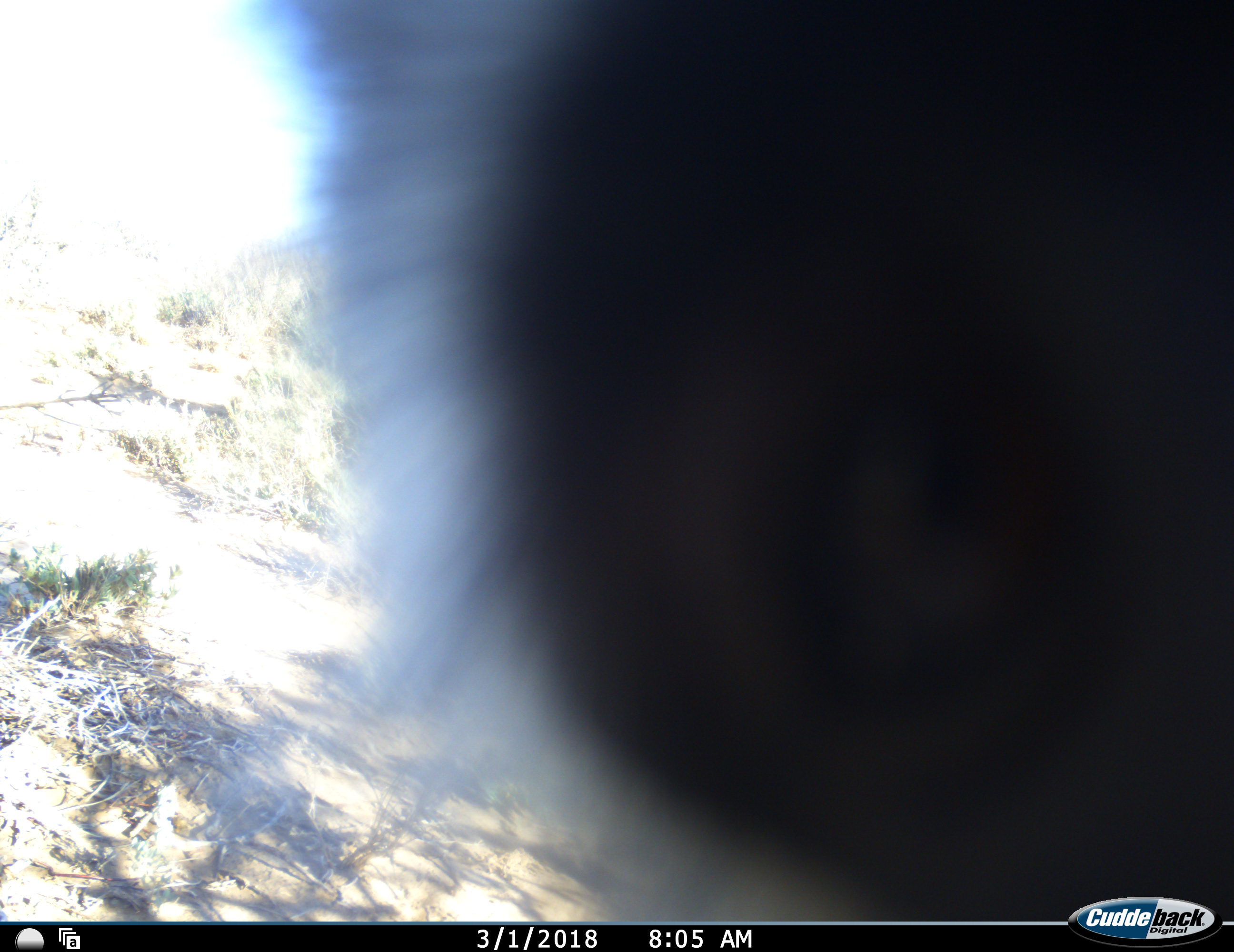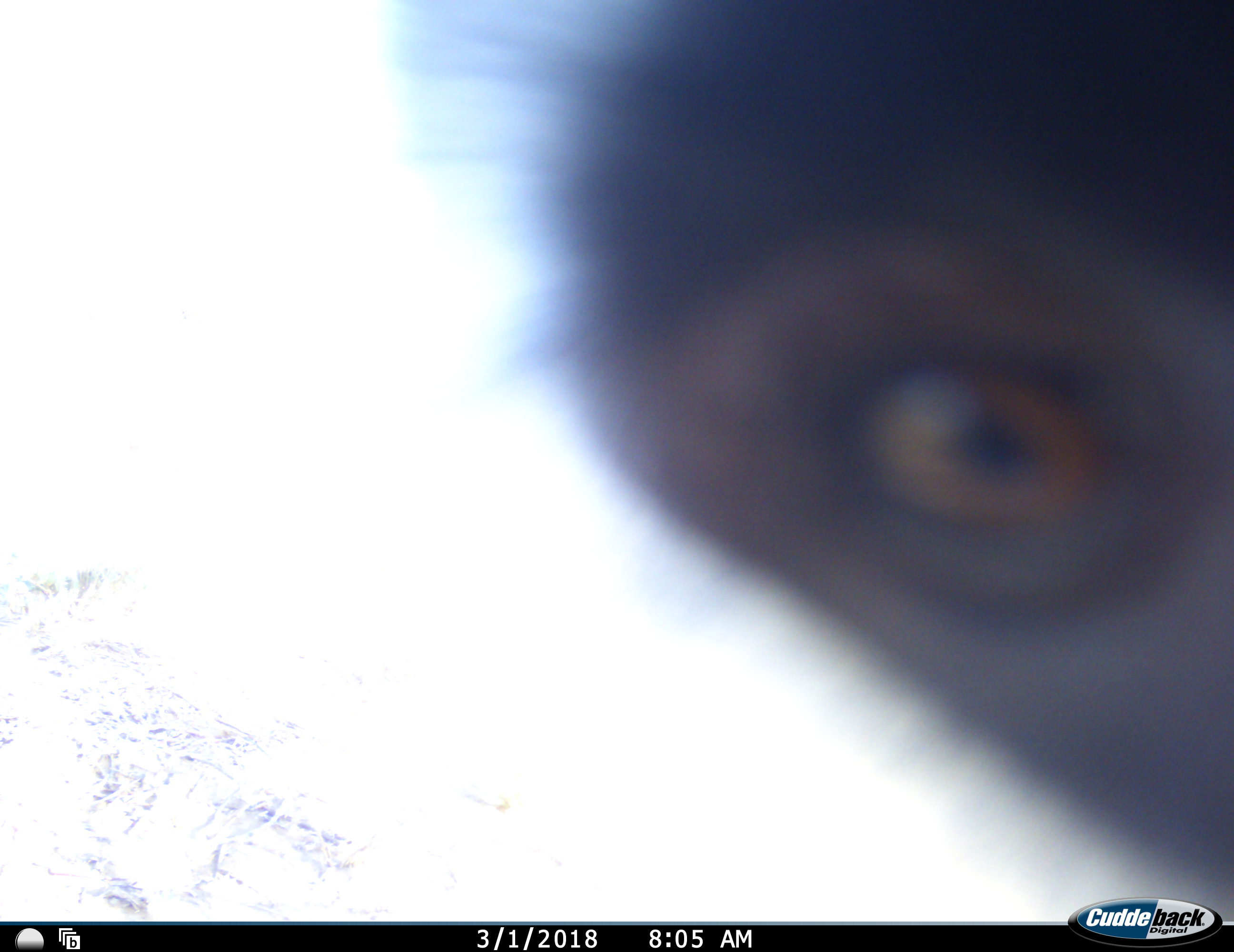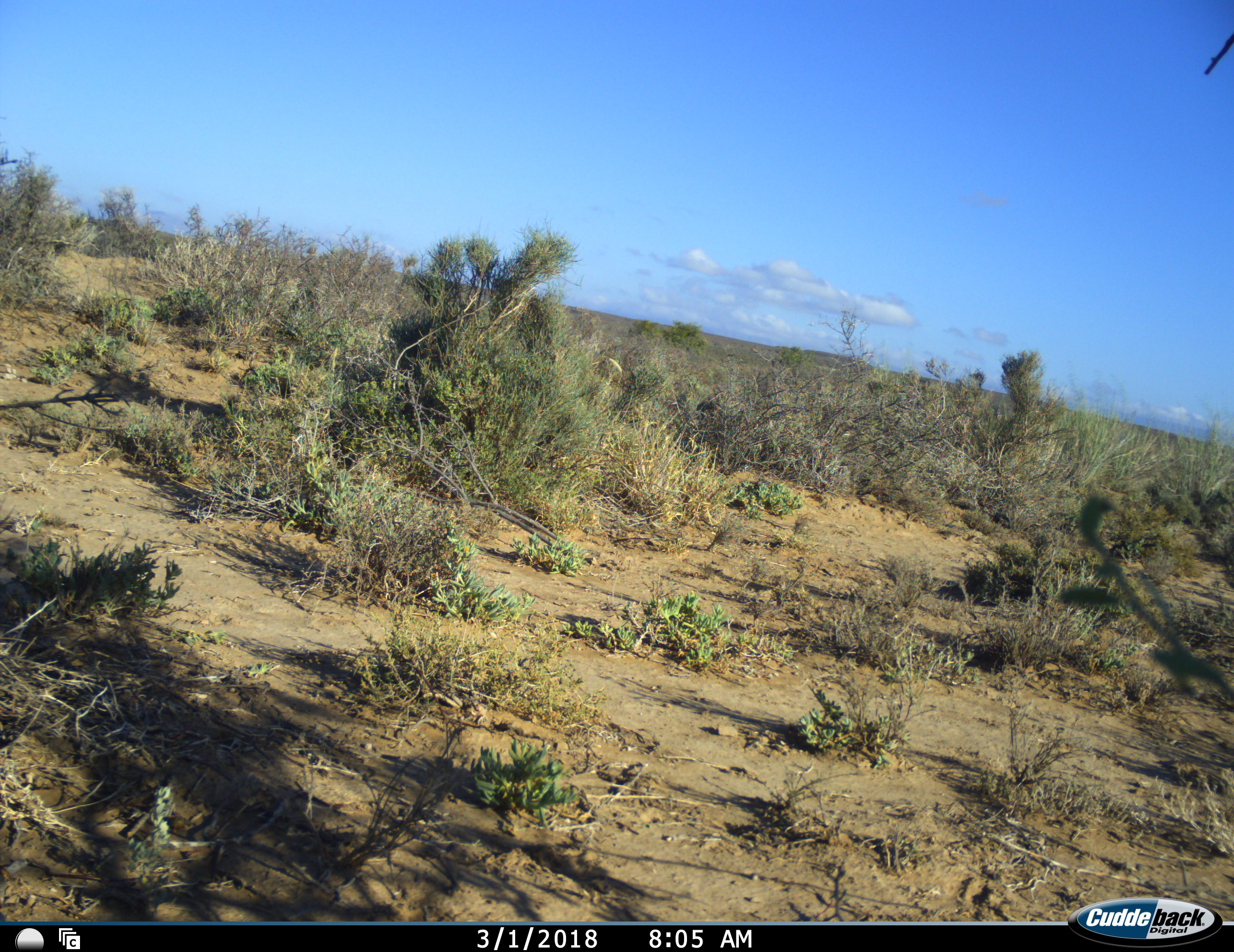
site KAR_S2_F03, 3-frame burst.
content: unidentified animal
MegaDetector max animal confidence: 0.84